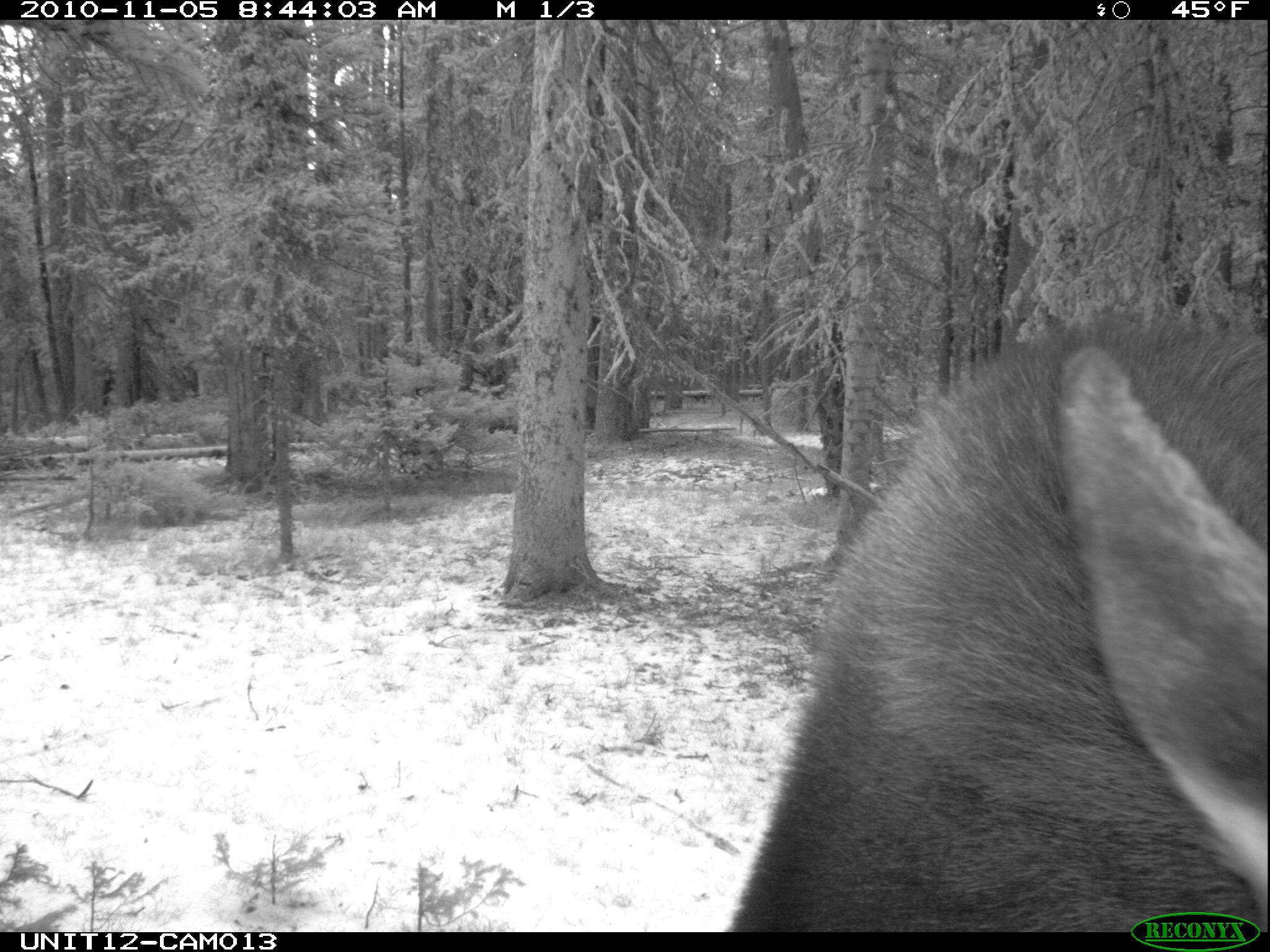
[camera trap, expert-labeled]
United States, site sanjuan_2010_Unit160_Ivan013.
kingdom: Animalia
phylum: Chordata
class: Mammalia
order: Artiodactyla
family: Cervidae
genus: Alces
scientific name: Alces alces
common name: moose